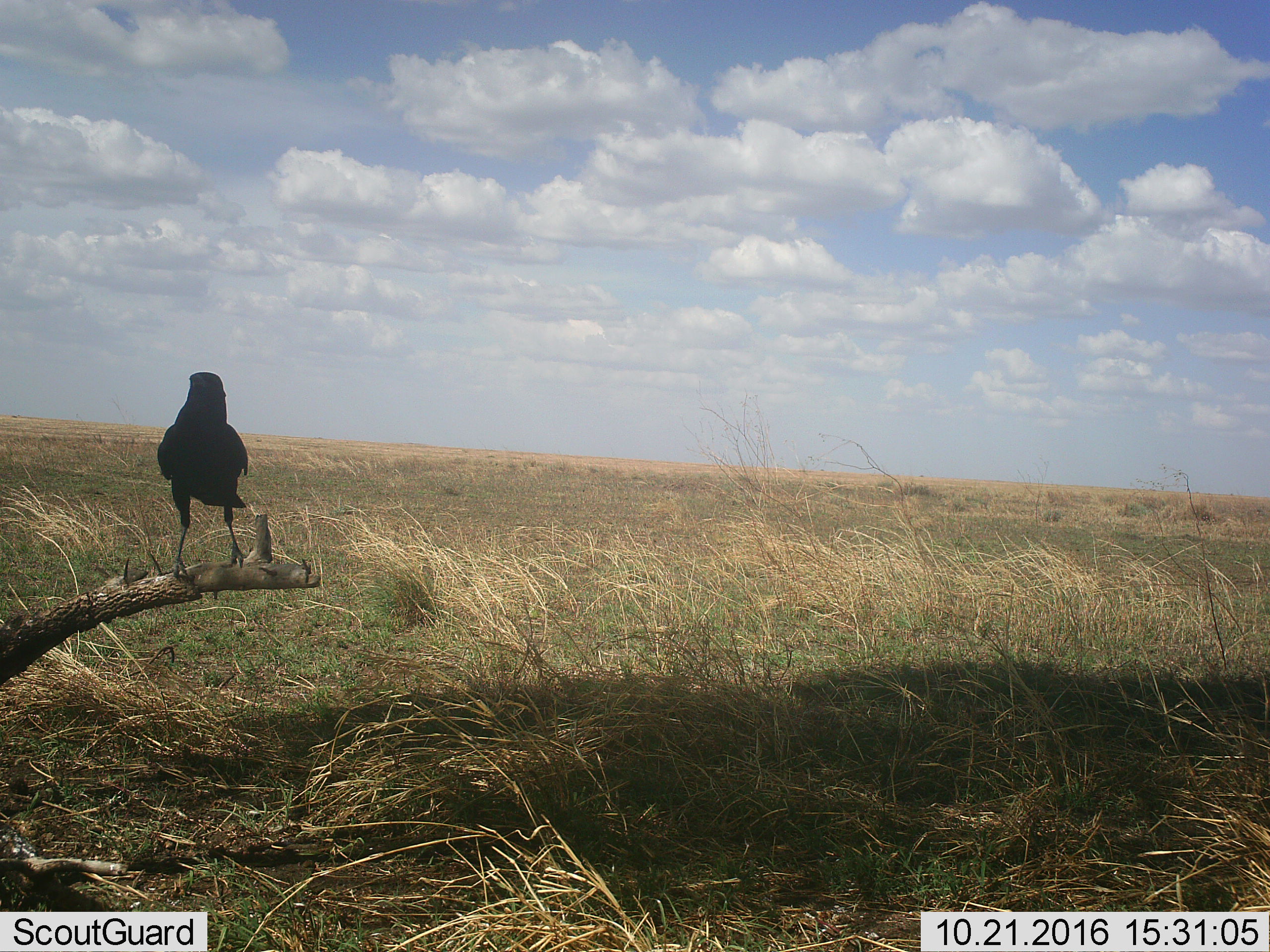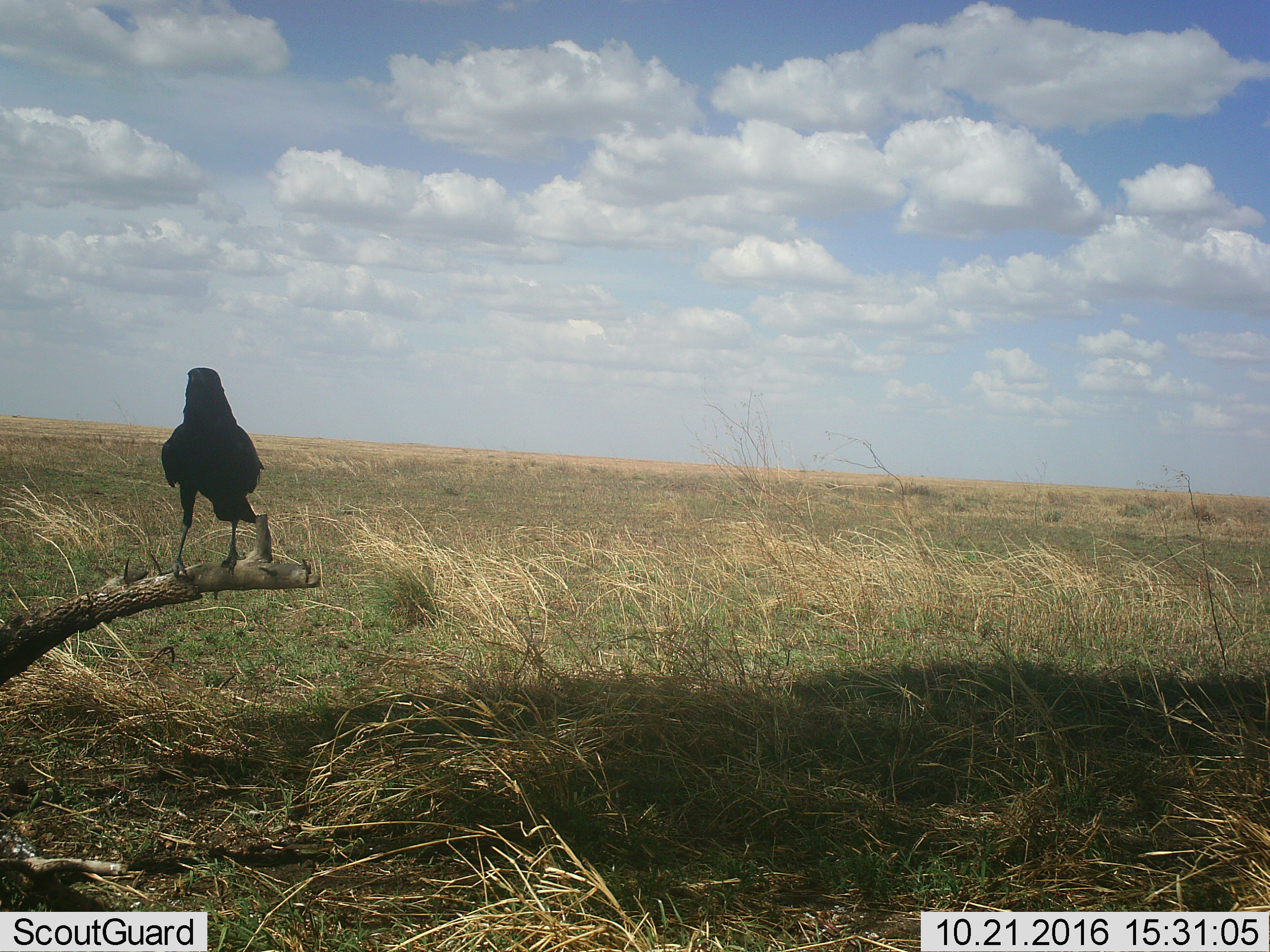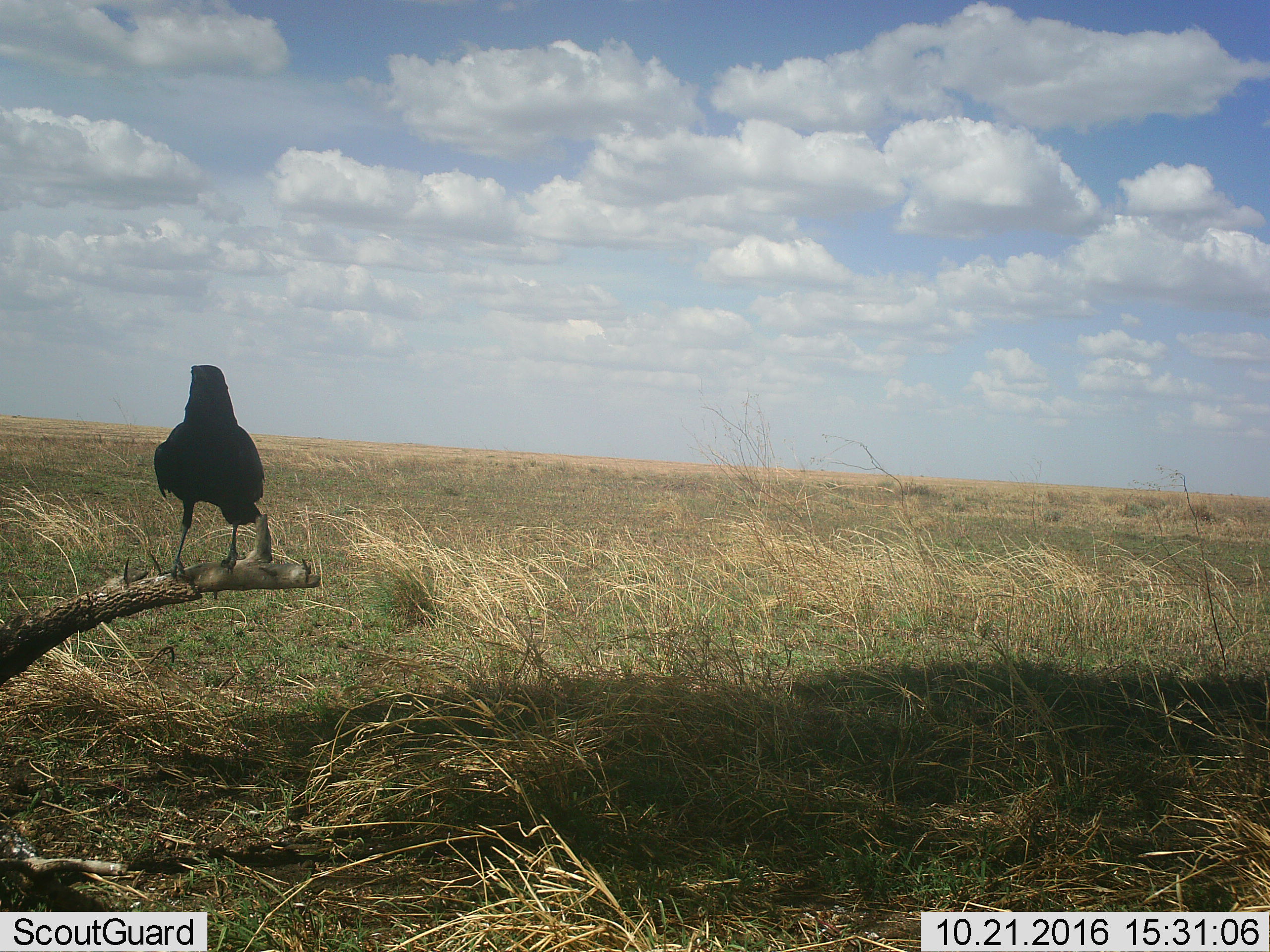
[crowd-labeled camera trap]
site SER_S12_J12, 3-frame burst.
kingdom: Animalia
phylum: Chordata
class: Aves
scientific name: Aves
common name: bird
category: birdother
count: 1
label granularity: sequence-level